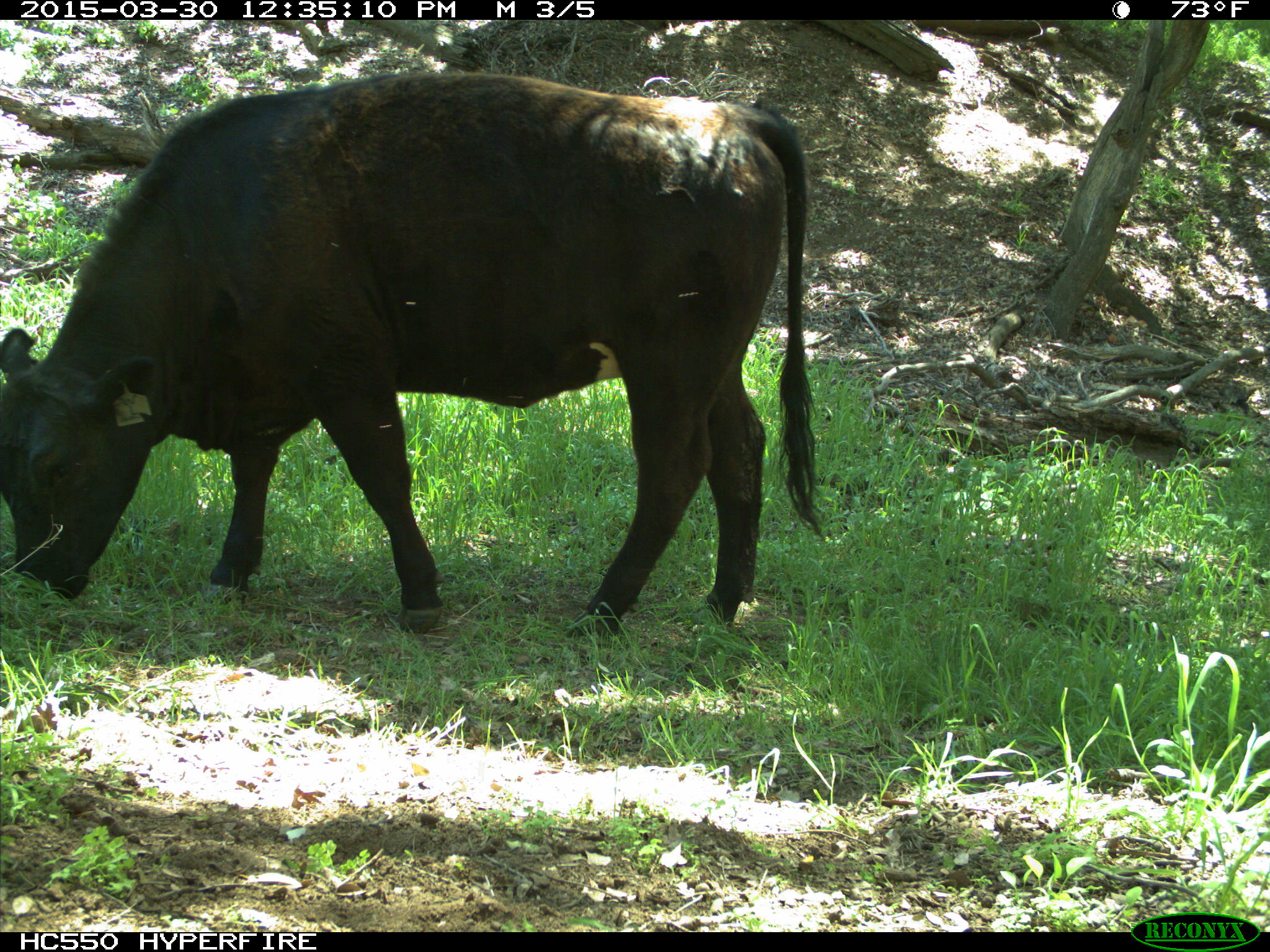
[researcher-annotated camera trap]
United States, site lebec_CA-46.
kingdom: Animalia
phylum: Chordata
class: Mammalia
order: Artiodactyla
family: Bovidae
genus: Bos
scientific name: Bos taurus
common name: domestic cow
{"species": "Bos taurus (domestic cow)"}